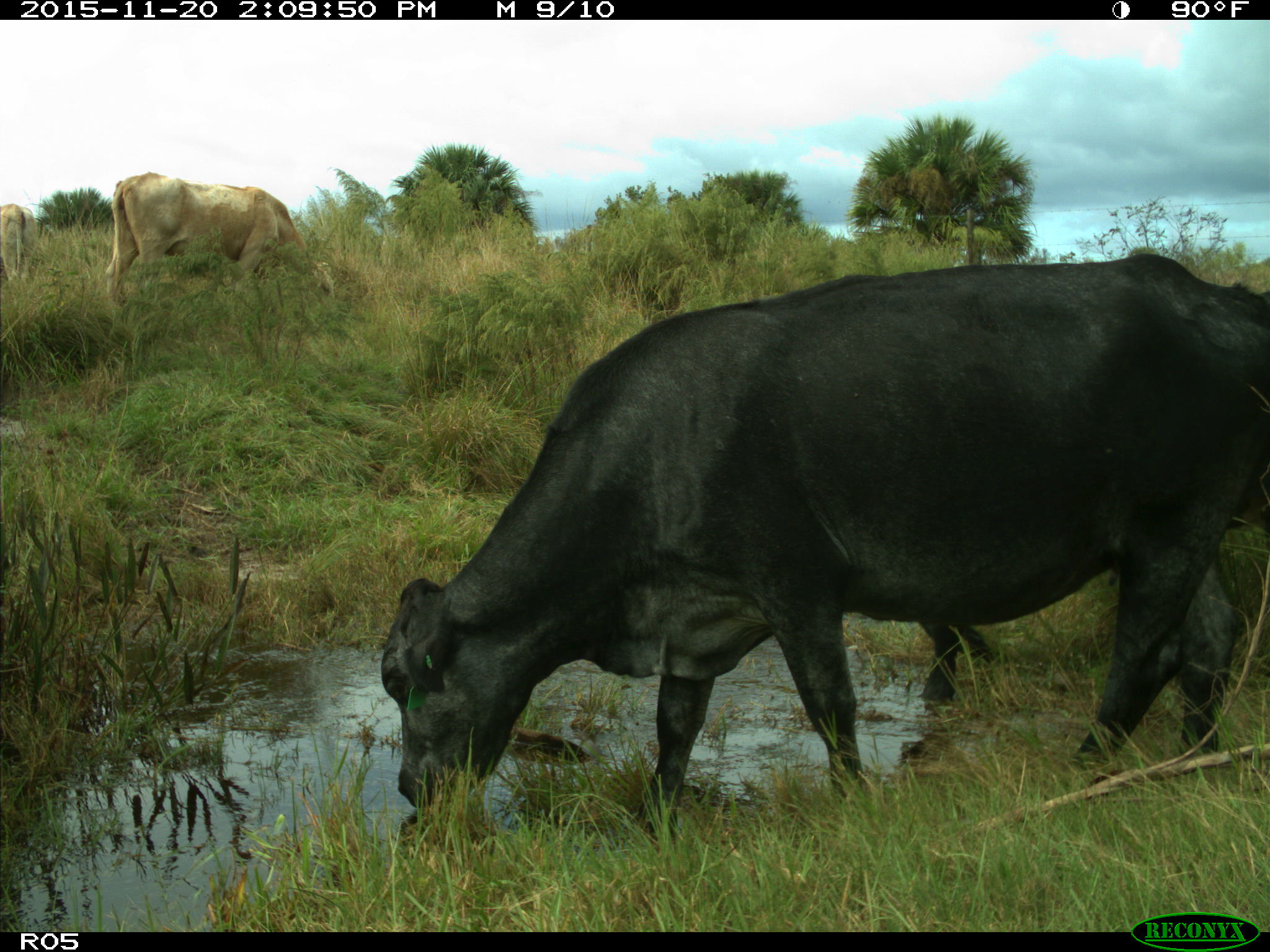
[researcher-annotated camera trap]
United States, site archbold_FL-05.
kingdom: Animalia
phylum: Chordata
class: Mammalia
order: Artiodactyla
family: Bovidae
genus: Bos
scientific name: Bos taurus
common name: domestic cow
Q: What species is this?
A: Bos taurus (domestic cow).